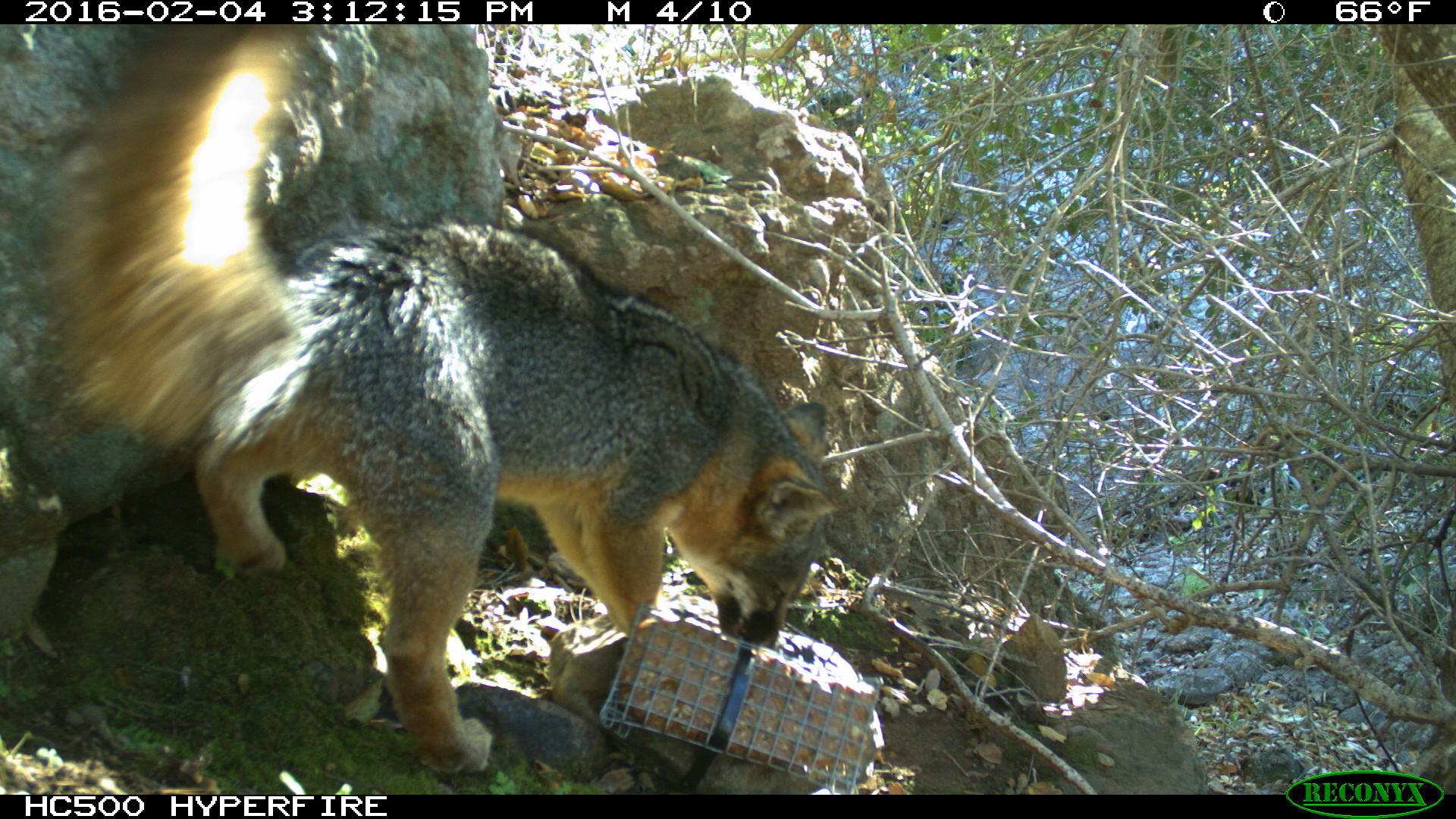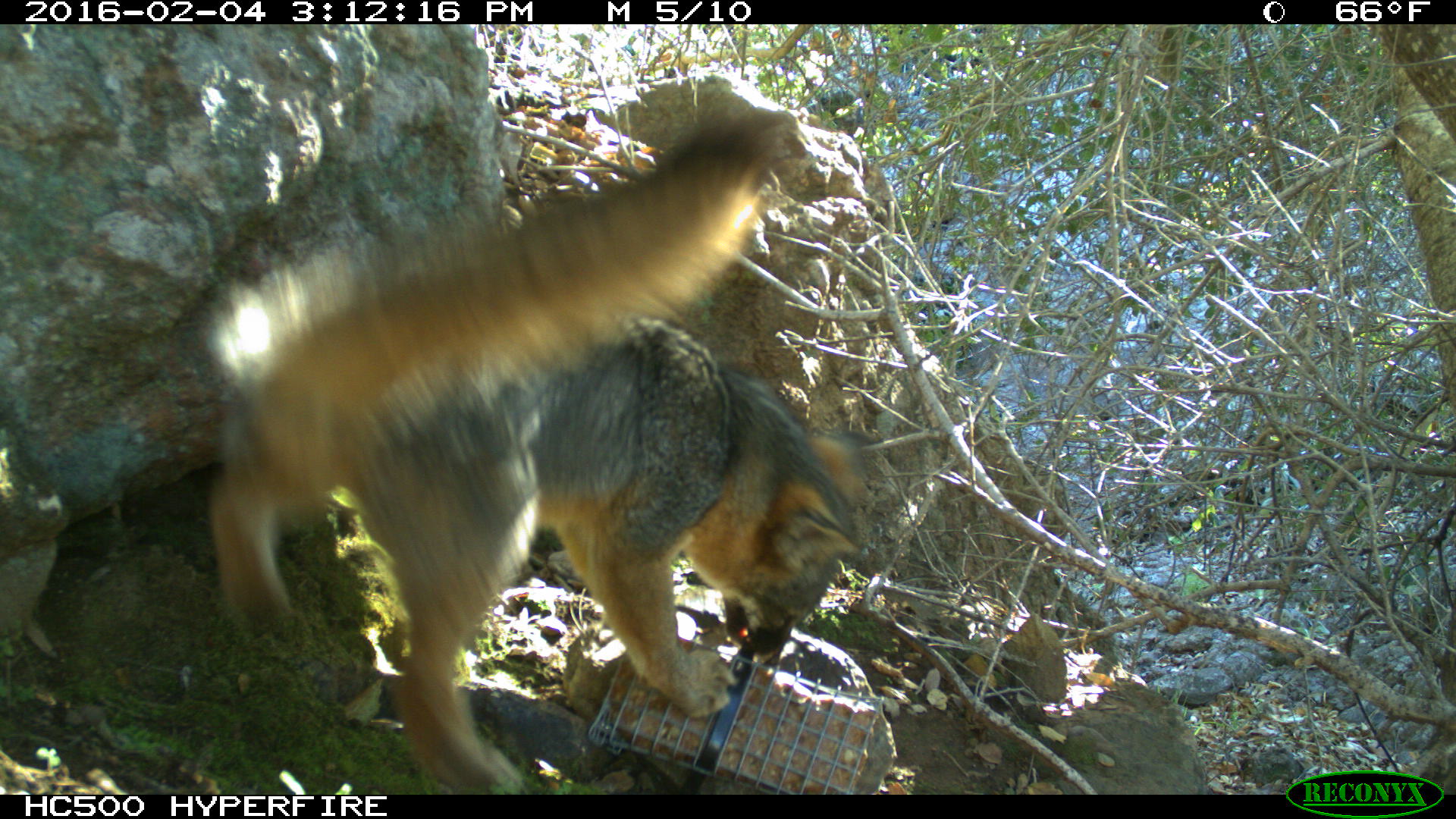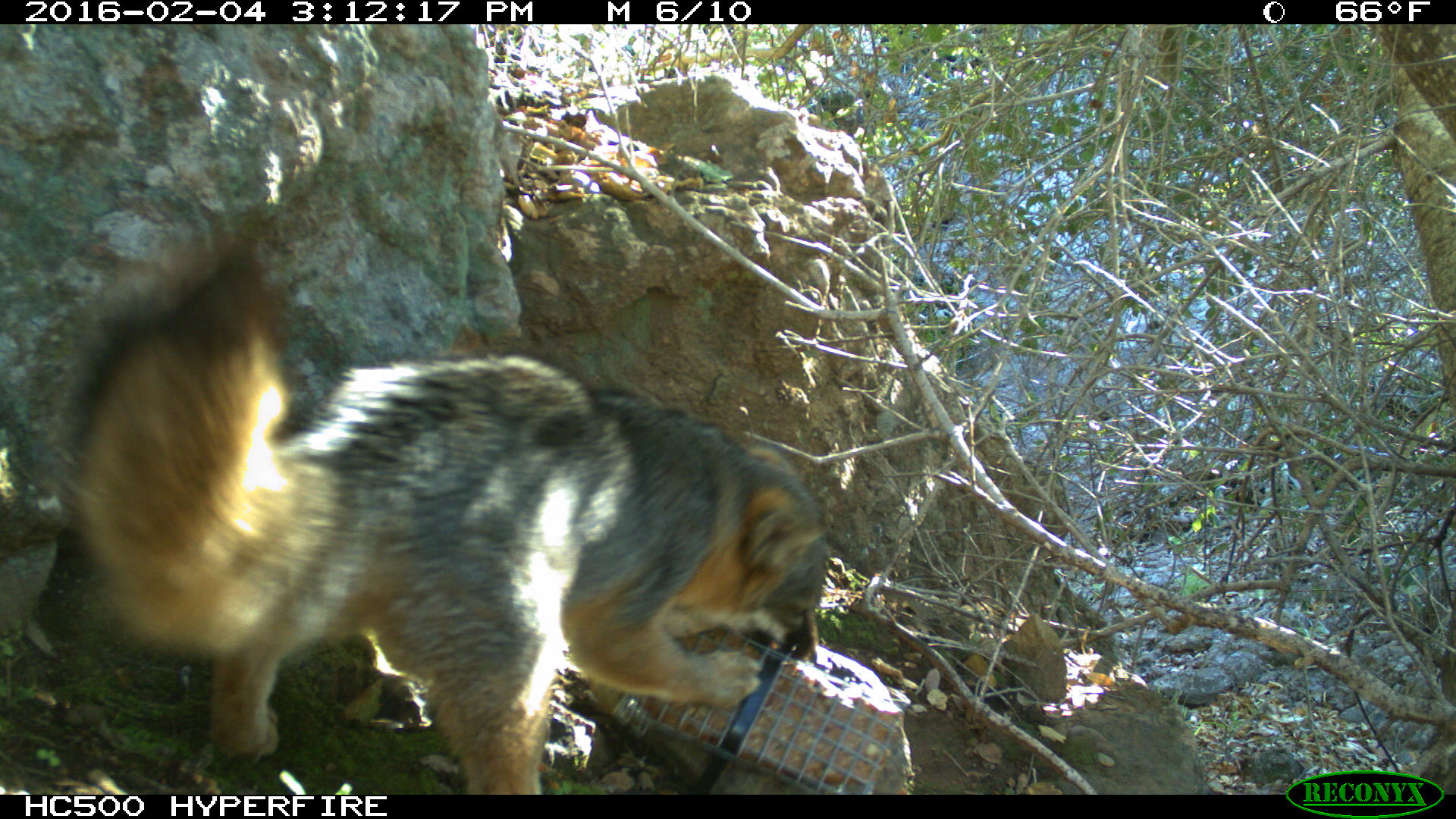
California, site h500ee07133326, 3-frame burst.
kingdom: Animalia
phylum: Chordata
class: Mammalia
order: Carnivora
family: Canidae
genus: Urocyon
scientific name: Urocyon littoralis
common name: island fox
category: fox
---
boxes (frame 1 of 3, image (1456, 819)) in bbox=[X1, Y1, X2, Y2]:
fox: bbox=[49, 26, 855, 778]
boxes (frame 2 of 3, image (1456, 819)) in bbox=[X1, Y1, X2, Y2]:
fox: bbox=[193, 115, 874, 795]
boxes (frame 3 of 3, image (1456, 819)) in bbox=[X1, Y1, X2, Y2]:
fox: bbox=[67, 256, 827, 794]